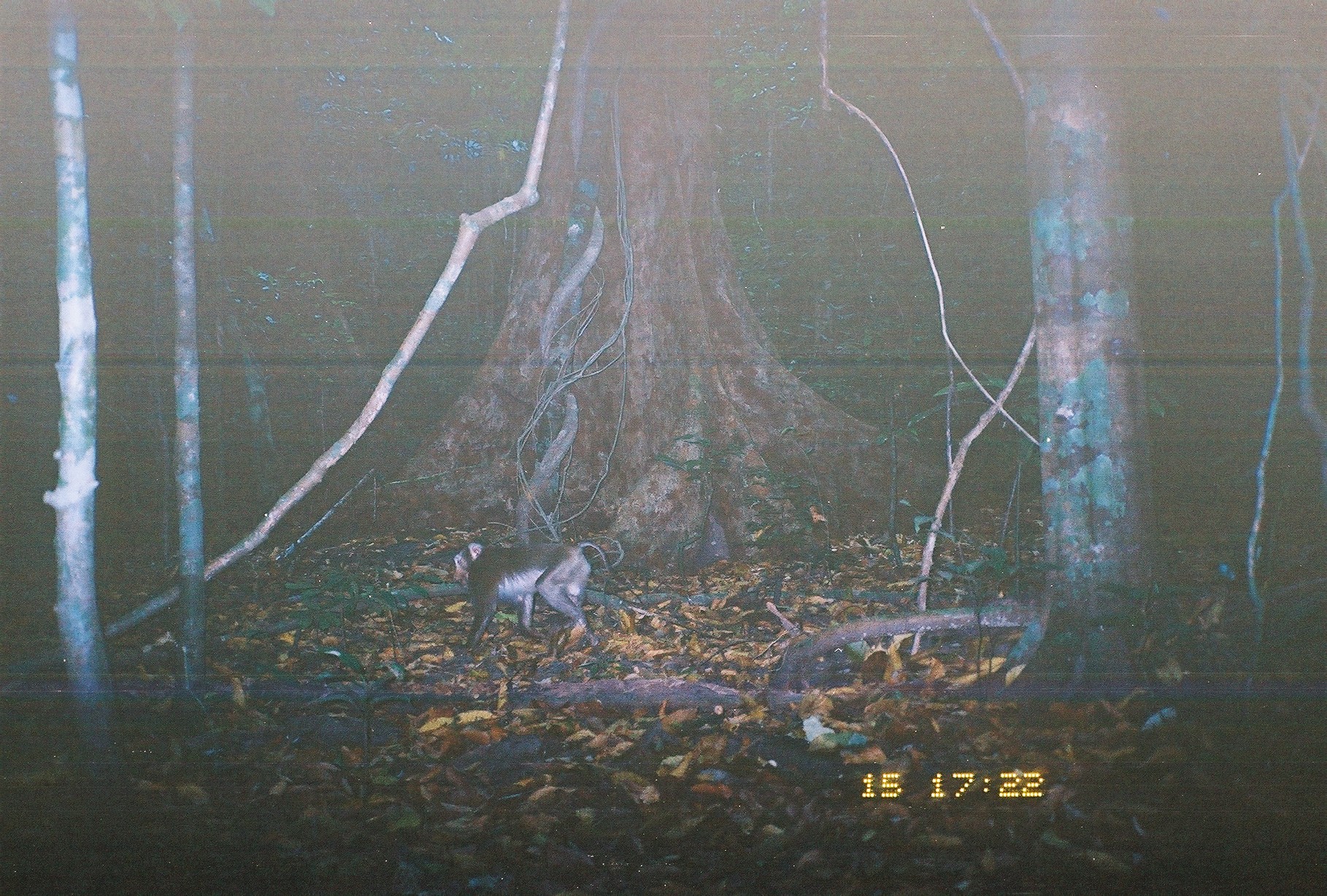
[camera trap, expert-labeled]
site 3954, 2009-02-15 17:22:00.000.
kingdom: Animalia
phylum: Chordata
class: Mammalia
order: Primates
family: Cercopithecidae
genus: Macaca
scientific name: Macaca nemestrina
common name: southern pig-tailed macaque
Macaca nemestrina (southern pig-tailed macaque), count 1.